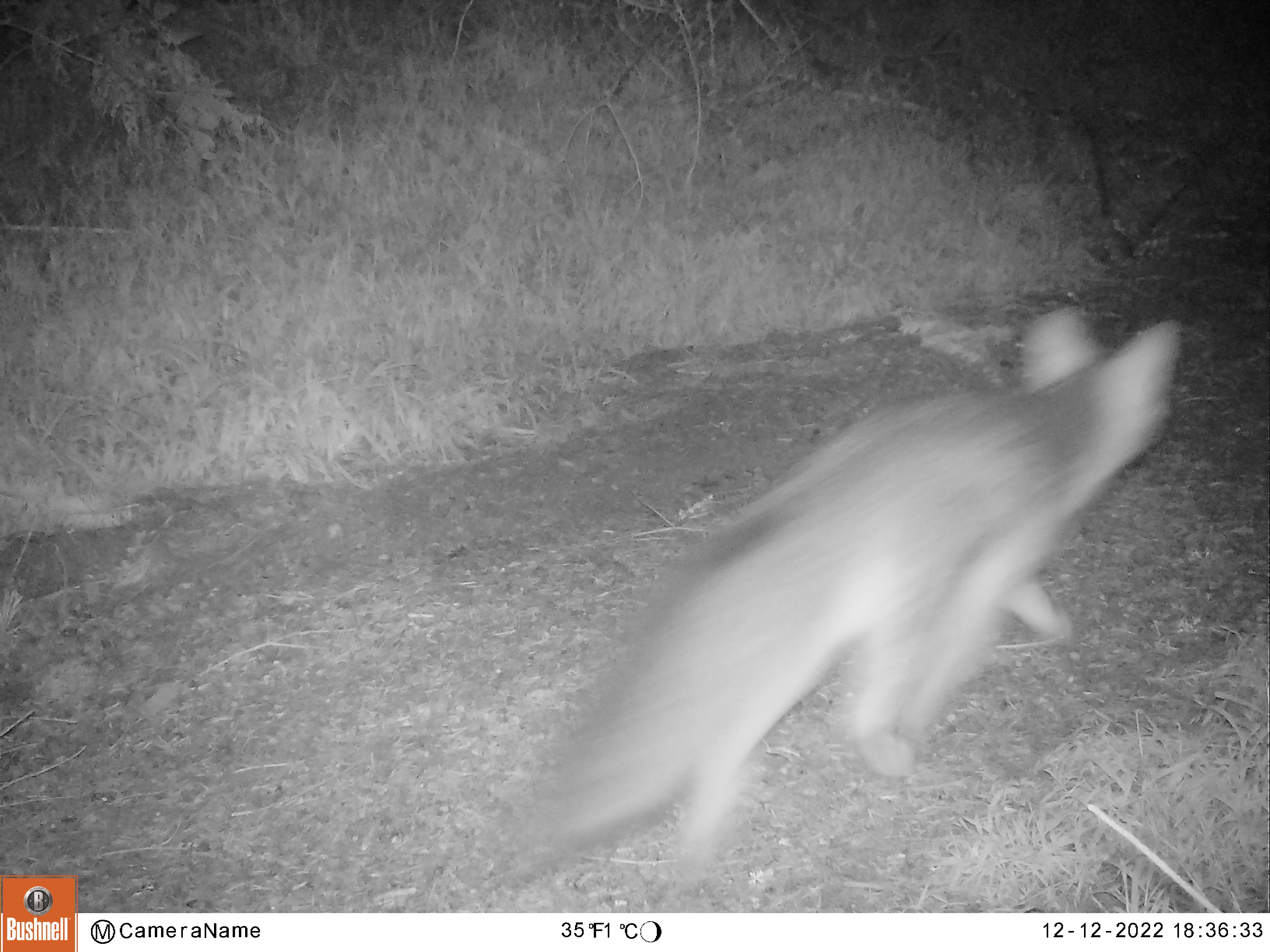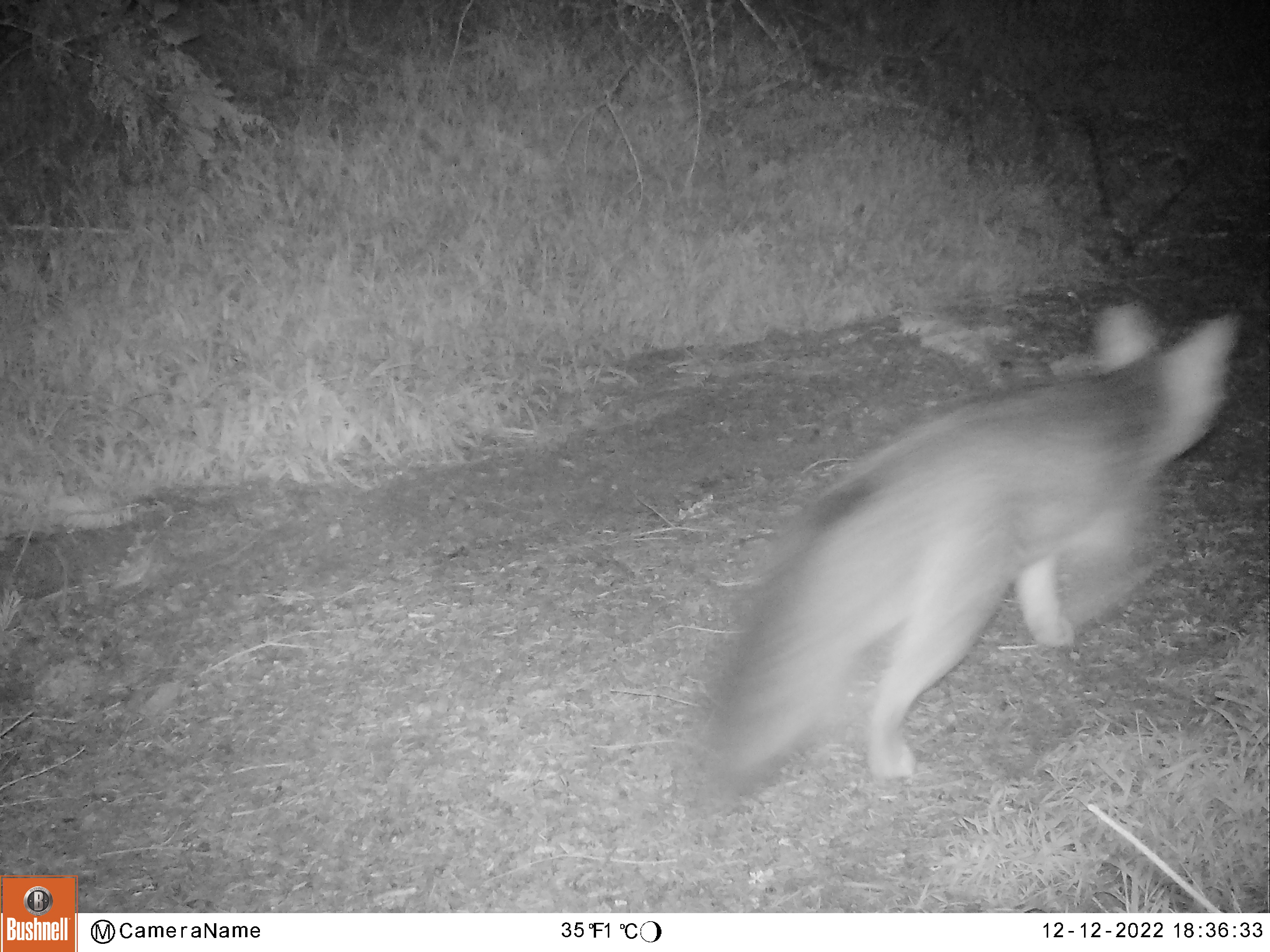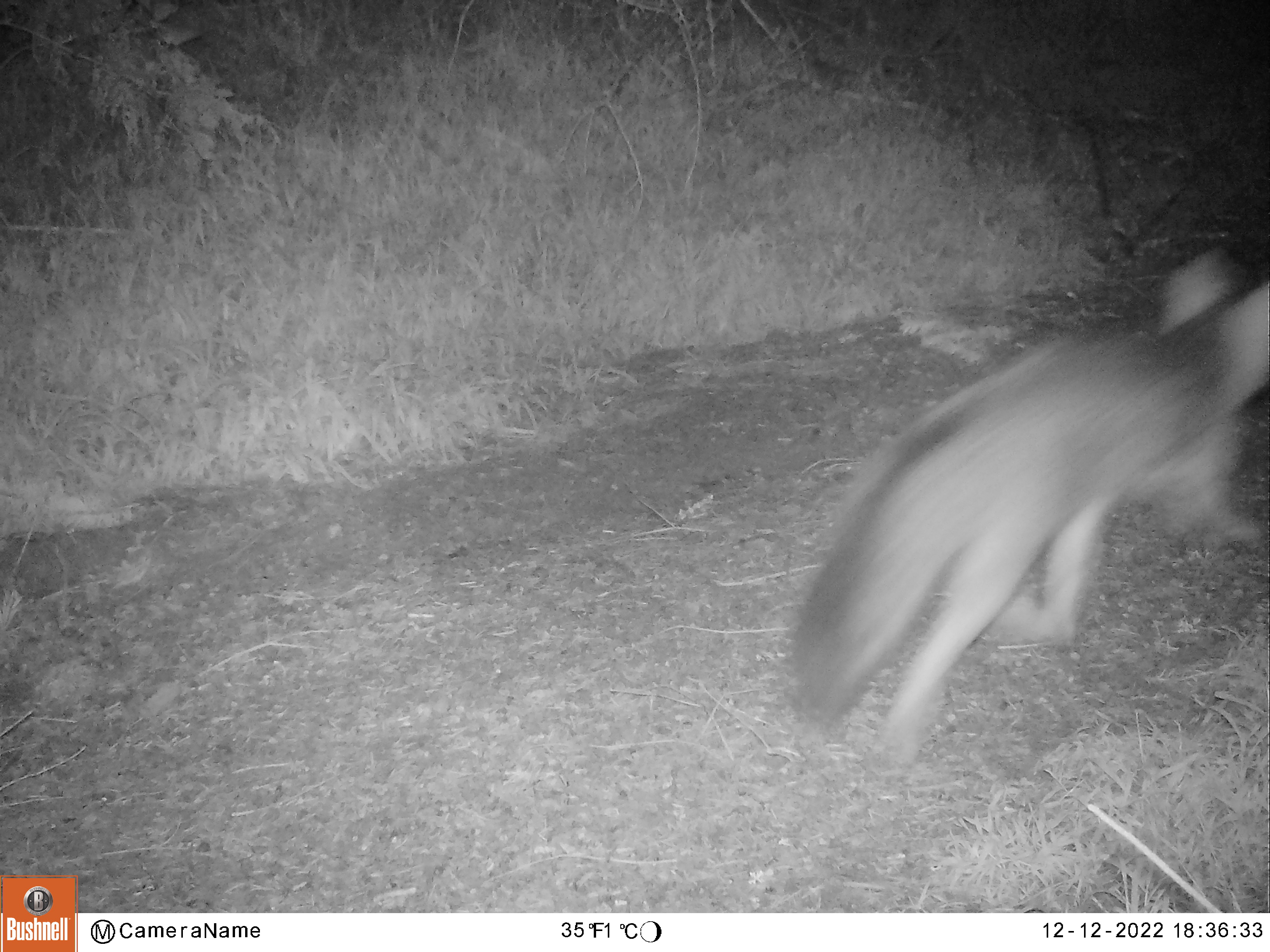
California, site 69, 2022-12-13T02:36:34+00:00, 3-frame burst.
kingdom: Animalia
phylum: Chordata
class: Mammalia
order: Carnivora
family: Canidae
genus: Urocyon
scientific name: Urocyon cinereoargenteus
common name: gray fox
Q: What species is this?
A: Gray fox (Urocyon cinereoargenteus).